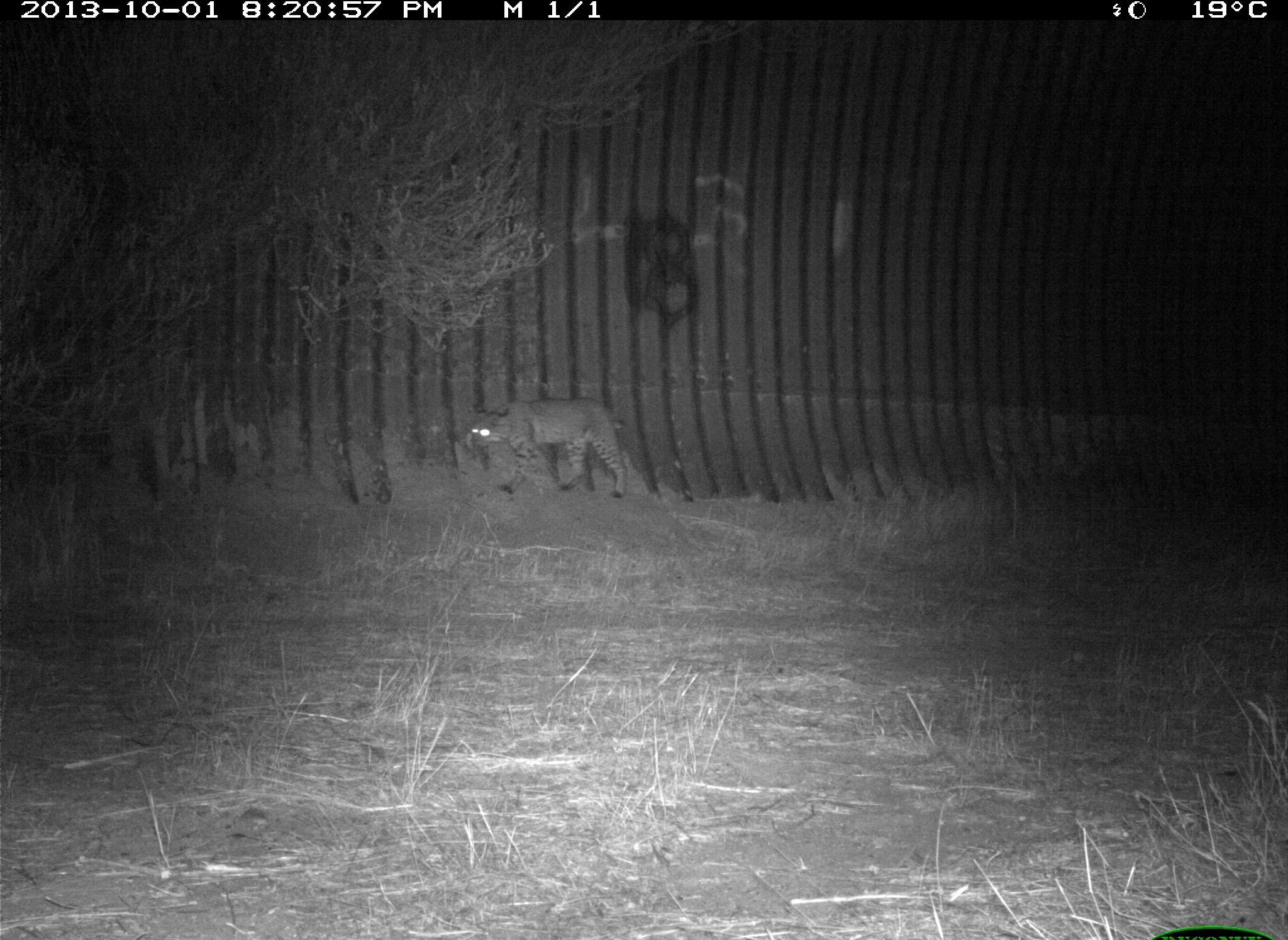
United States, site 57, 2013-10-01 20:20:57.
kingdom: Animalia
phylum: Chordata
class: Mammalia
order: Carnivora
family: Felidae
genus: Lynx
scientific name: Lynx rufus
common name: bobcat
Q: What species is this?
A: Bobcat (Lynx rufus).